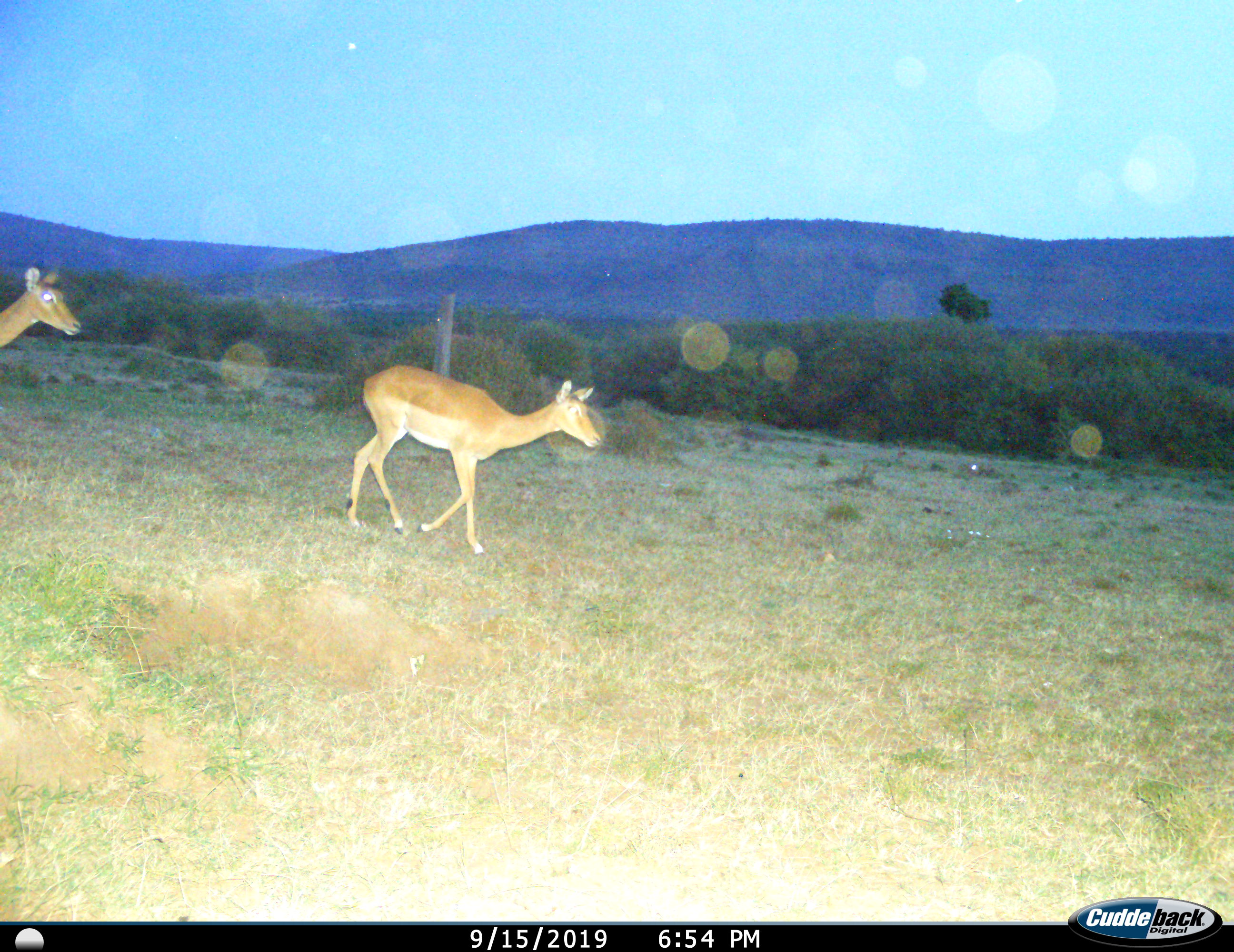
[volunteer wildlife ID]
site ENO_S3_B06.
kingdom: Animalia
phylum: Chordata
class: Mammalia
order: Artiodactyla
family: Bovidae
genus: Aepyceros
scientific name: Aepyceros melampus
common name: impala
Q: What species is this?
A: Impala (Aepyceros melampus).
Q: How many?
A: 2.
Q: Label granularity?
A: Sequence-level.